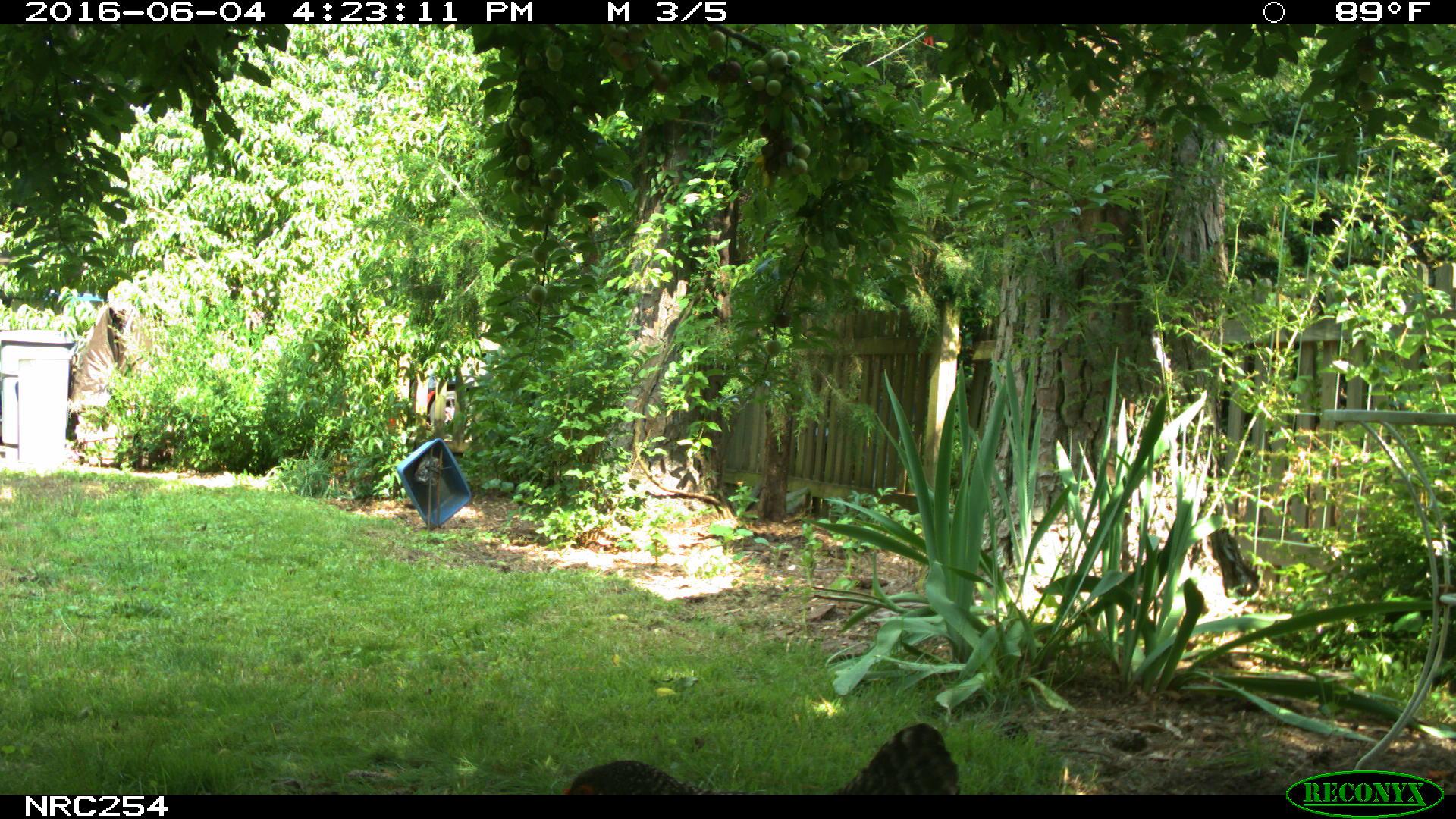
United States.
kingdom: Animalia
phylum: Chordata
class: Aves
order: Galliformes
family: Phasianidae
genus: Gallus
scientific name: Gallus gallus domesticus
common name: domestic chicken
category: Chicken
Chicken (domestic chicken) (Gallus gallus domesticus).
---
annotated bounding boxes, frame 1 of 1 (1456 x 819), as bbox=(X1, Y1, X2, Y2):
Chicken: bbox=(561, 703, 967, 798)